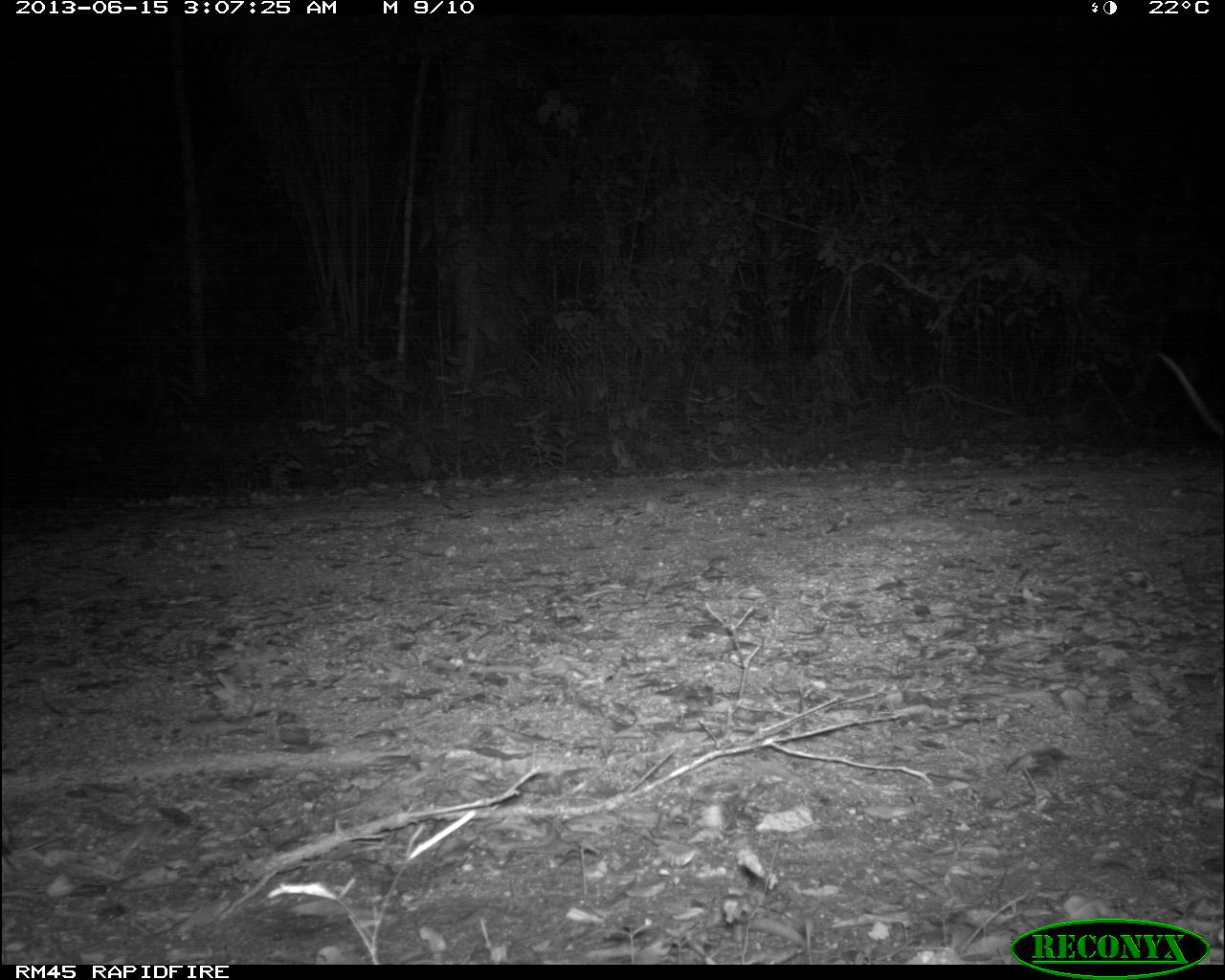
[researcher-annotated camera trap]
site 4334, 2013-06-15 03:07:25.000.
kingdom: Animalia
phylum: Chordata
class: Mammalia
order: Didelphimorphia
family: Didelphidae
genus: Didelphis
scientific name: Didelphis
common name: american opossums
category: didelphis sp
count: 1